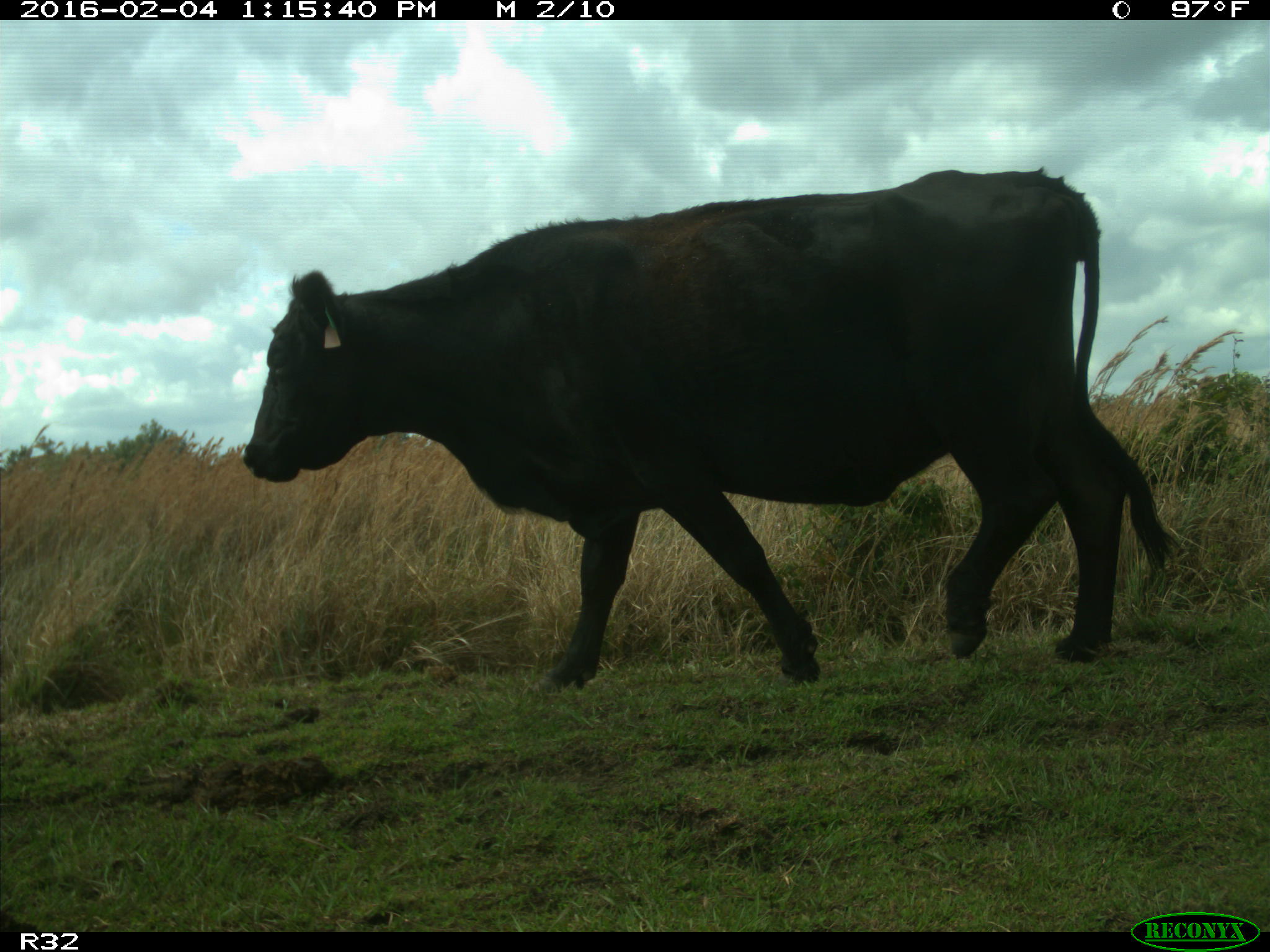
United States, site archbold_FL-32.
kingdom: Animalia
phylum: Chordata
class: Mammalia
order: Artiodactyla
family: Bovidae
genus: Bos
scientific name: Bos taurus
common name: domestic cow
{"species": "Bos taurus (domestic cow)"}